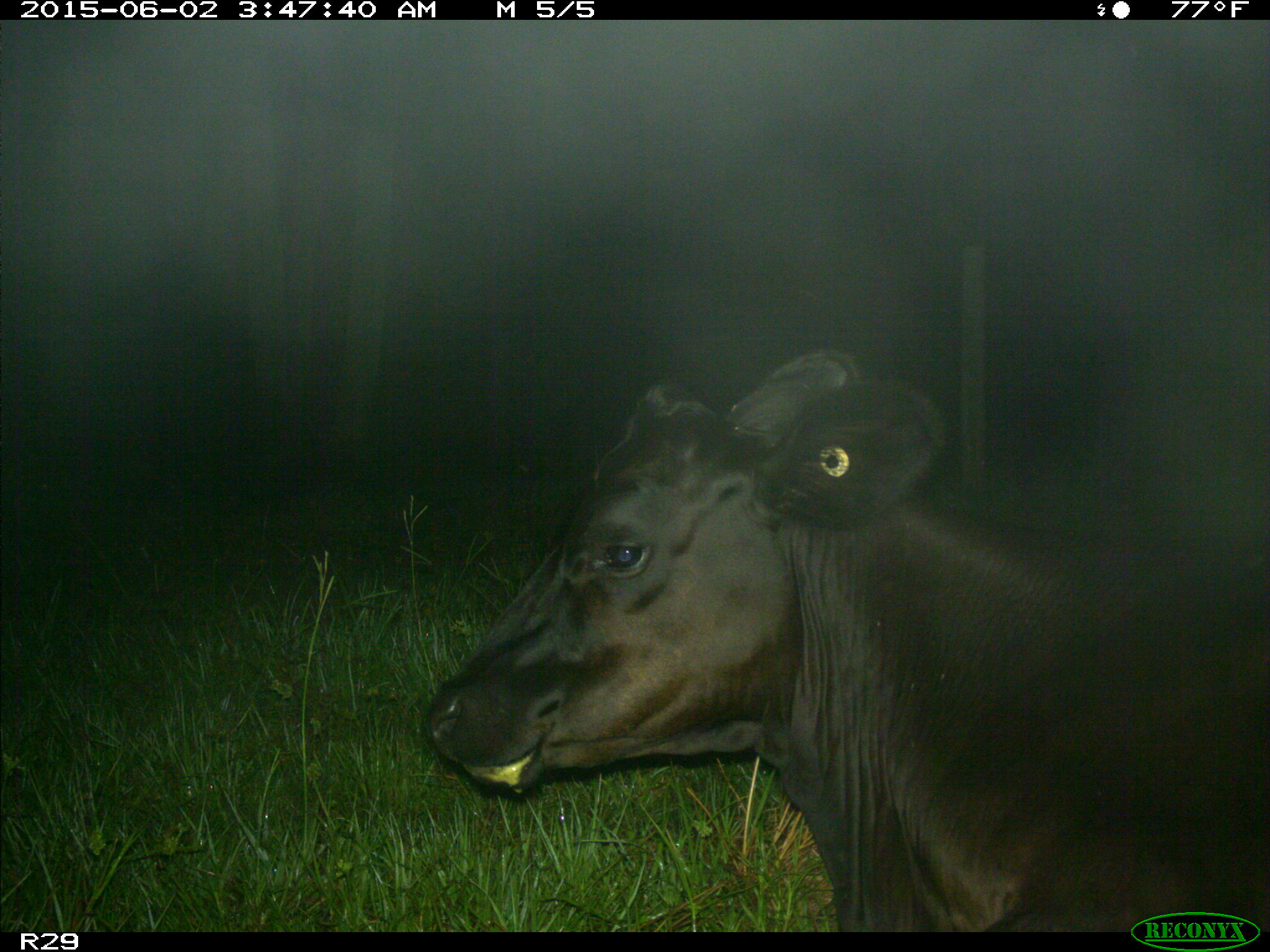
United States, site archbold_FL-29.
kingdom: Animalia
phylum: Chordata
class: Mammalia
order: Artiodactyla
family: Bovidae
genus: Bos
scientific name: Bos taurus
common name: domestic cow